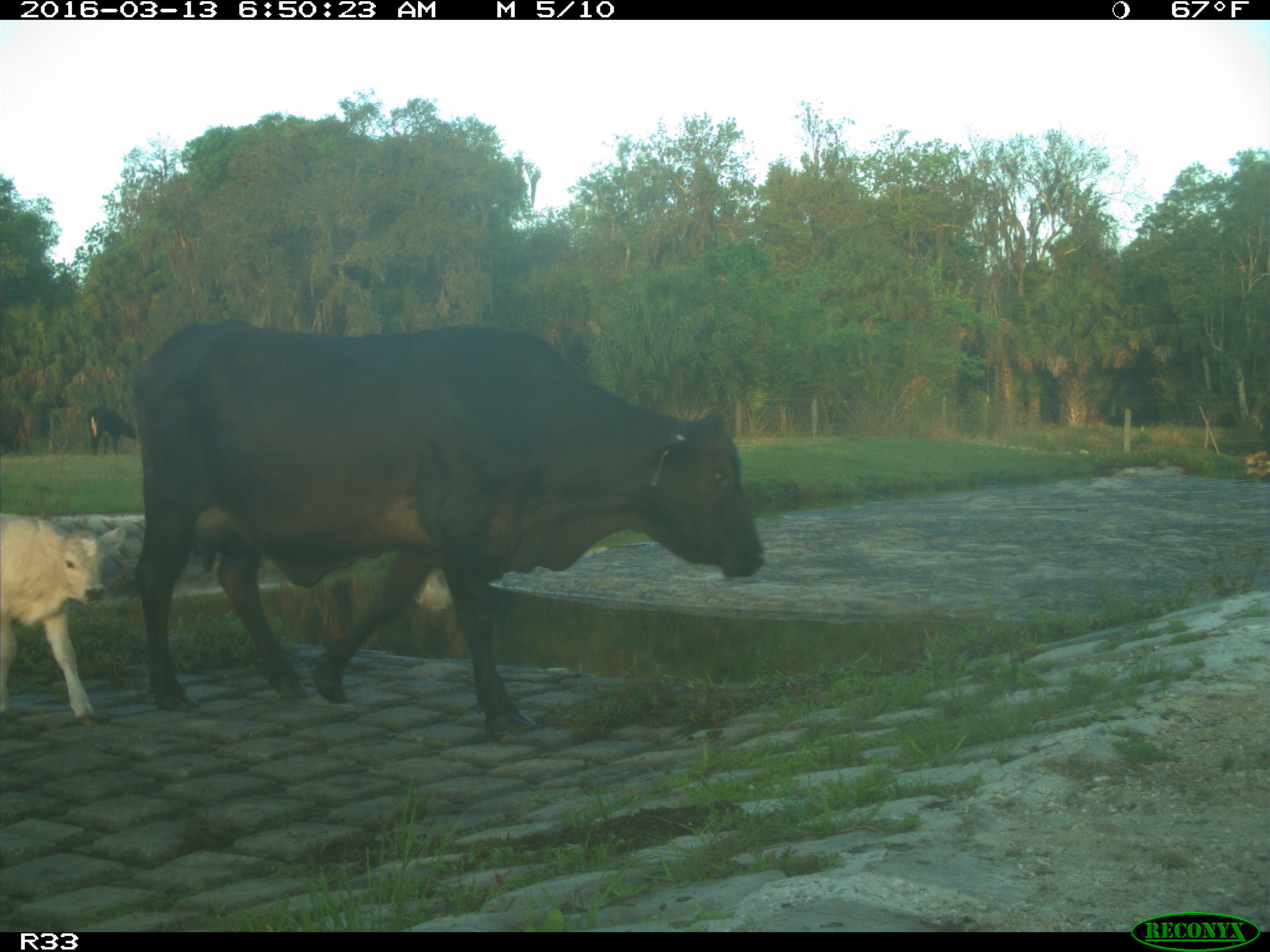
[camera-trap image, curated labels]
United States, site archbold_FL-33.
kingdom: Animalia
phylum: Chordata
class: Mammalia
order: Artiodactyla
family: Bovidae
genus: Bos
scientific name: Bos taurus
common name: domestic cow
Bos taurus (domestic cow).